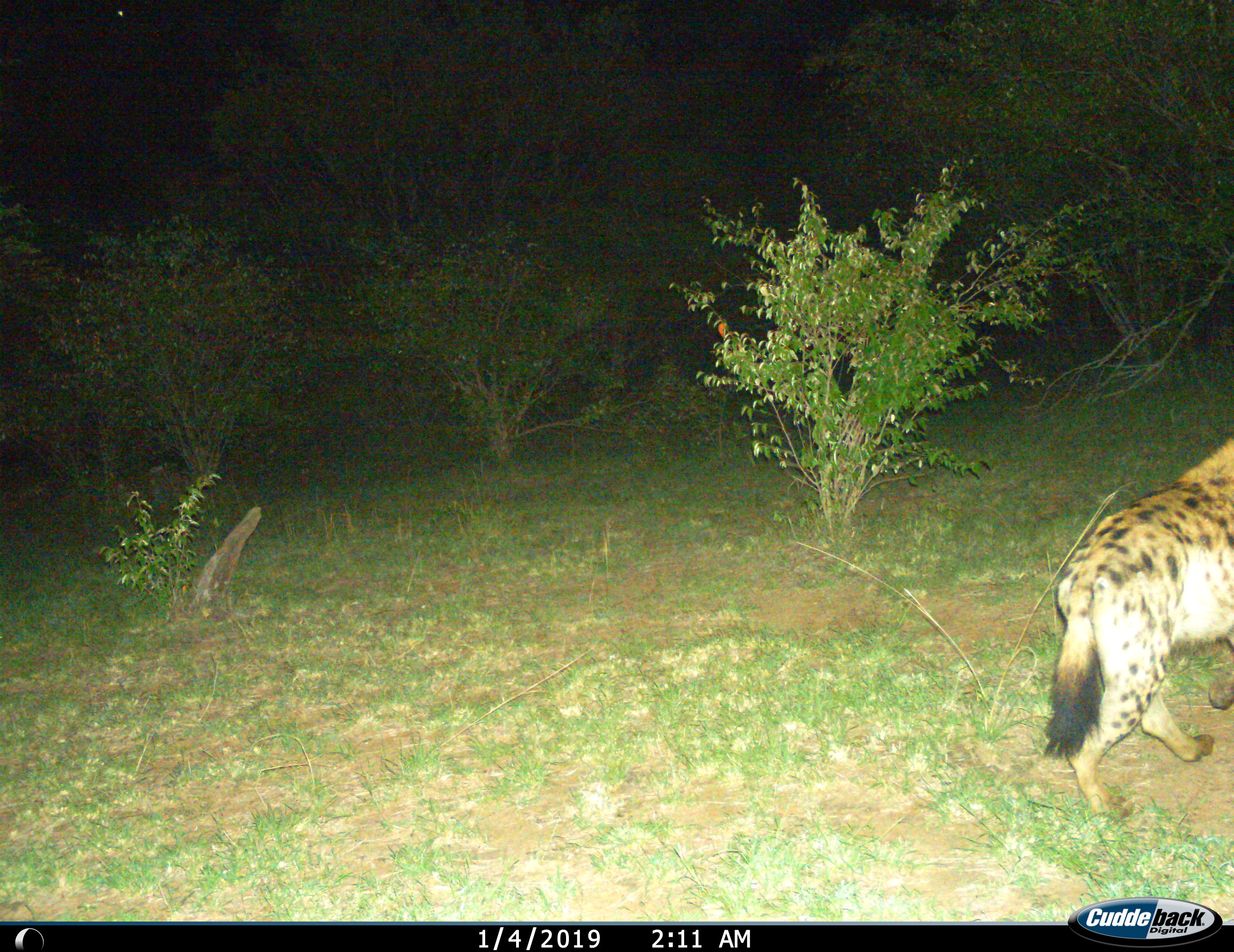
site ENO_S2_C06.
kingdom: Animalia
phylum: Chordata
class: Mammalia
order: Carnivora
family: Hyaenidae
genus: Crocuta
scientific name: Crocuta crocuta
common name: spotted hyena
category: hyenaspotted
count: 1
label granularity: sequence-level